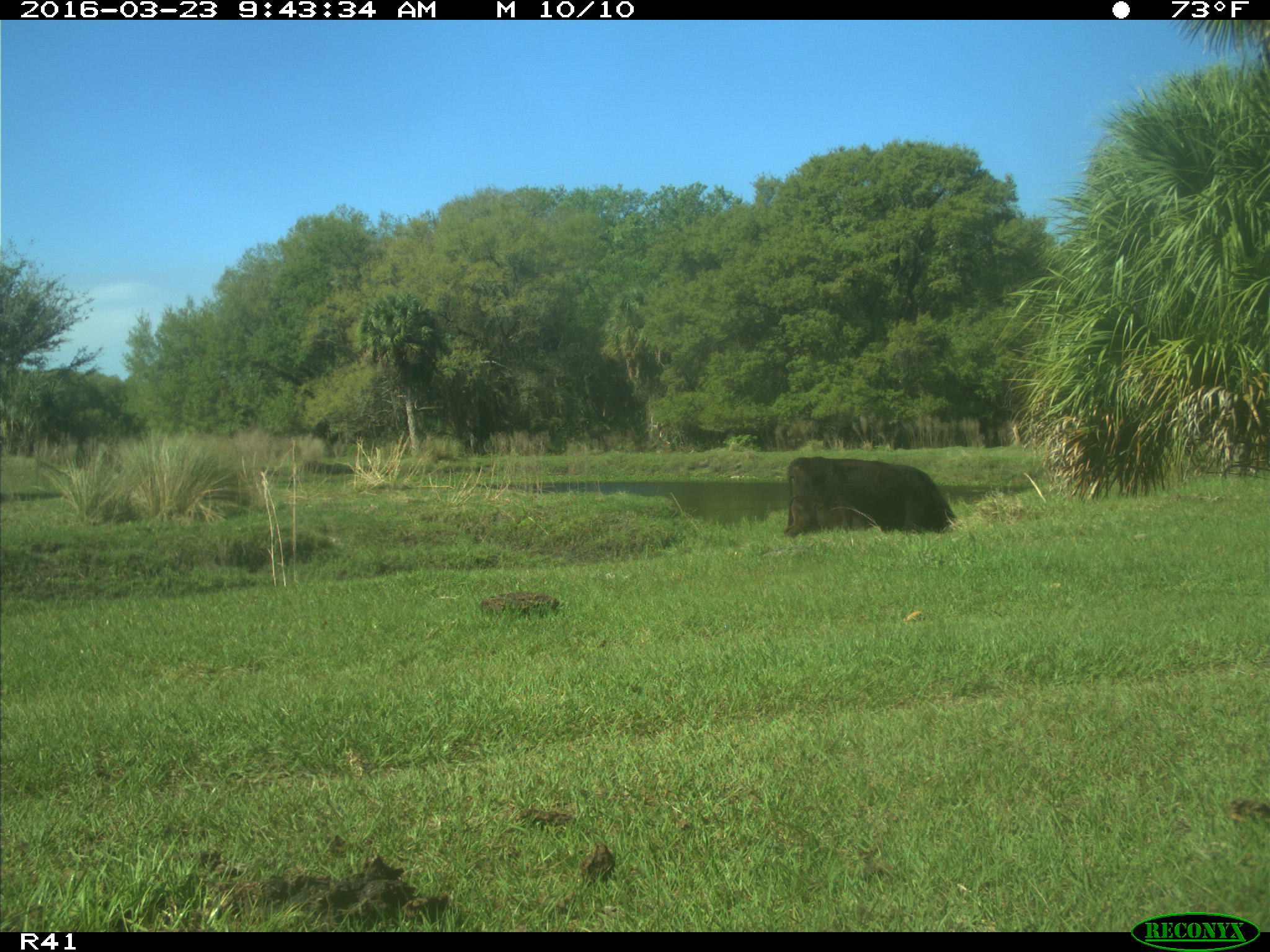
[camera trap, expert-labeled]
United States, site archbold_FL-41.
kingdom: Animalia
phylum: Chordata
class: Mammalia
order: Artiodactyla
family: Bovidae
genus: Bos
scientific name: Bos taurus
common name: domestic cow